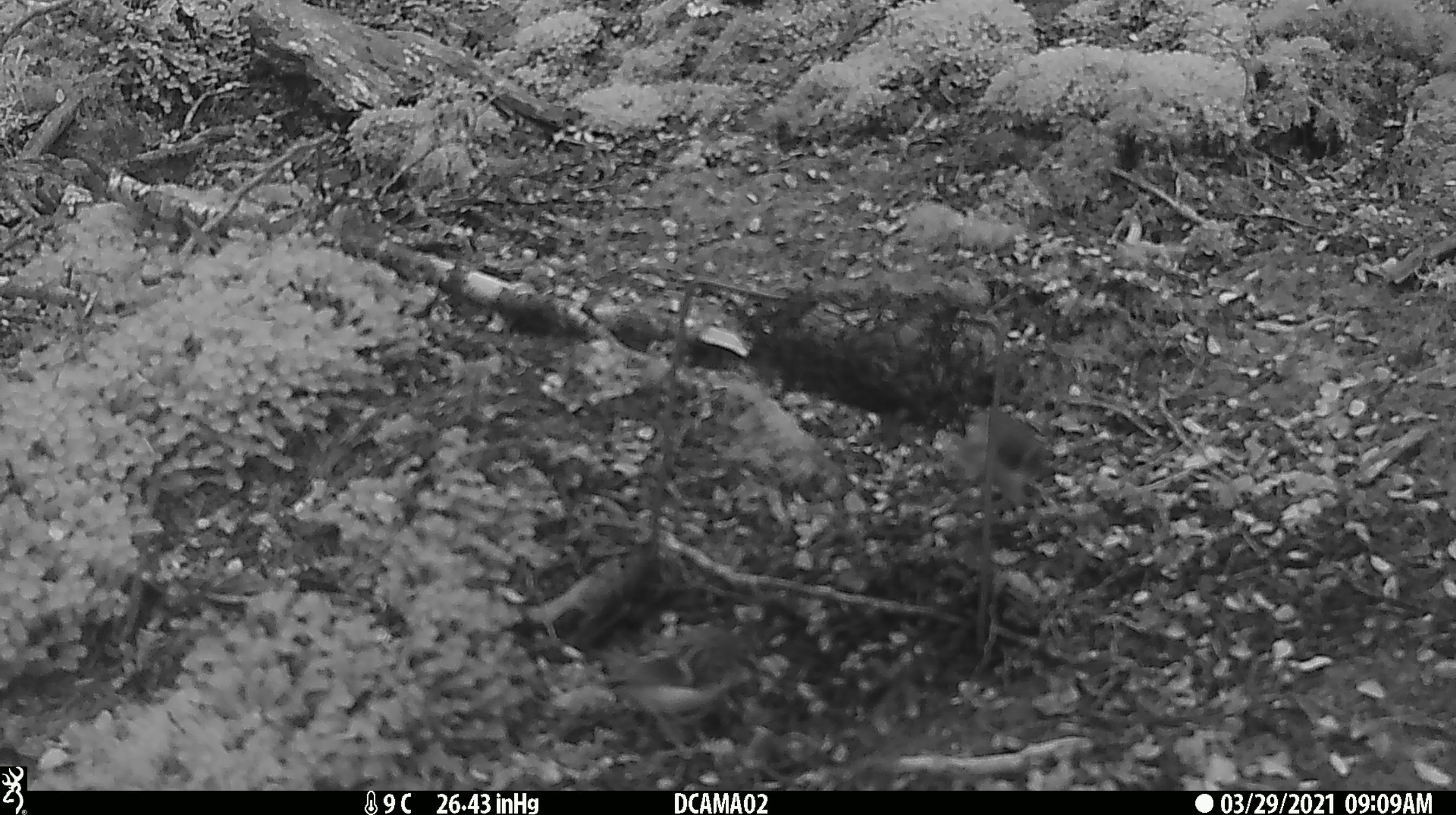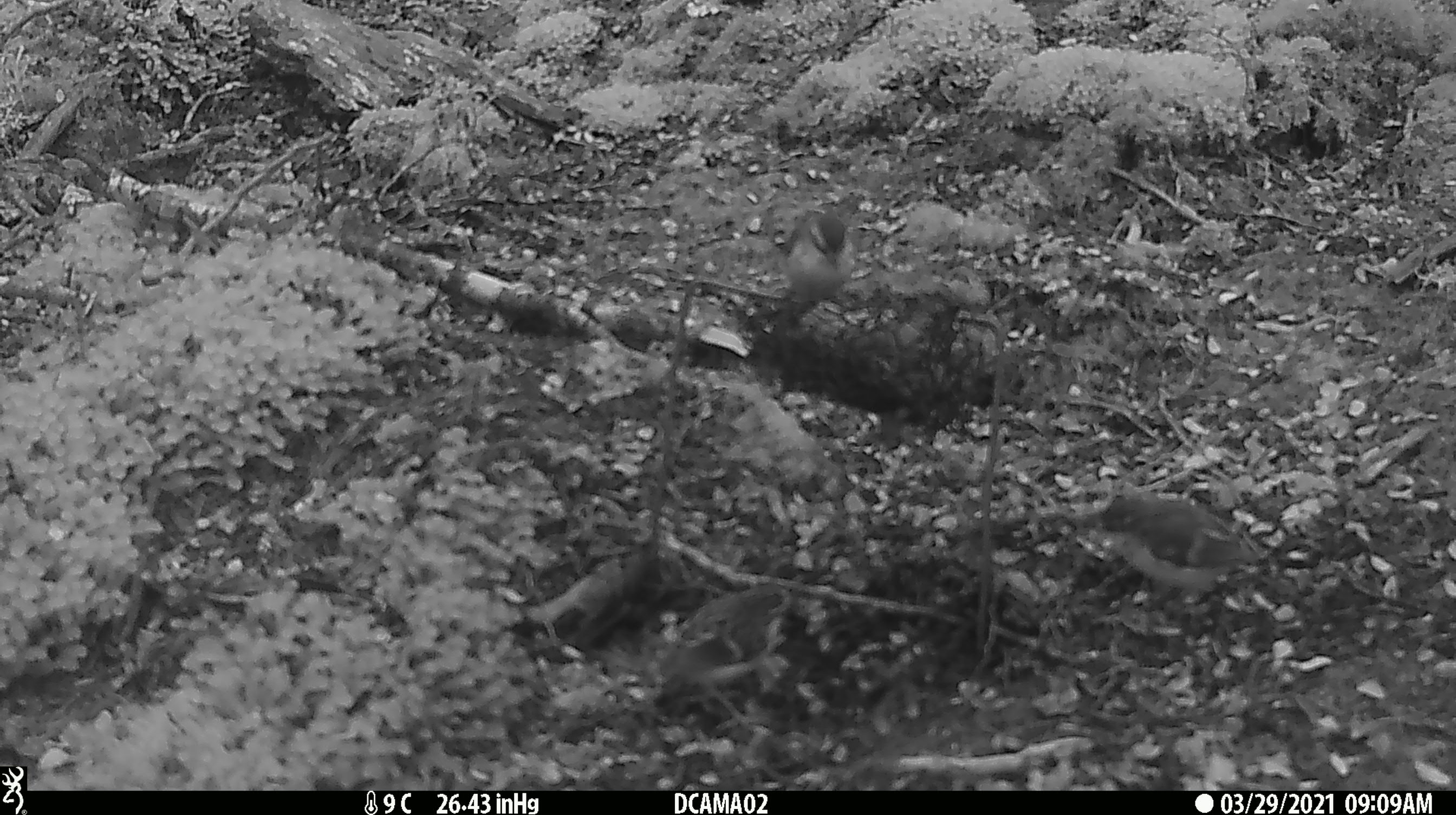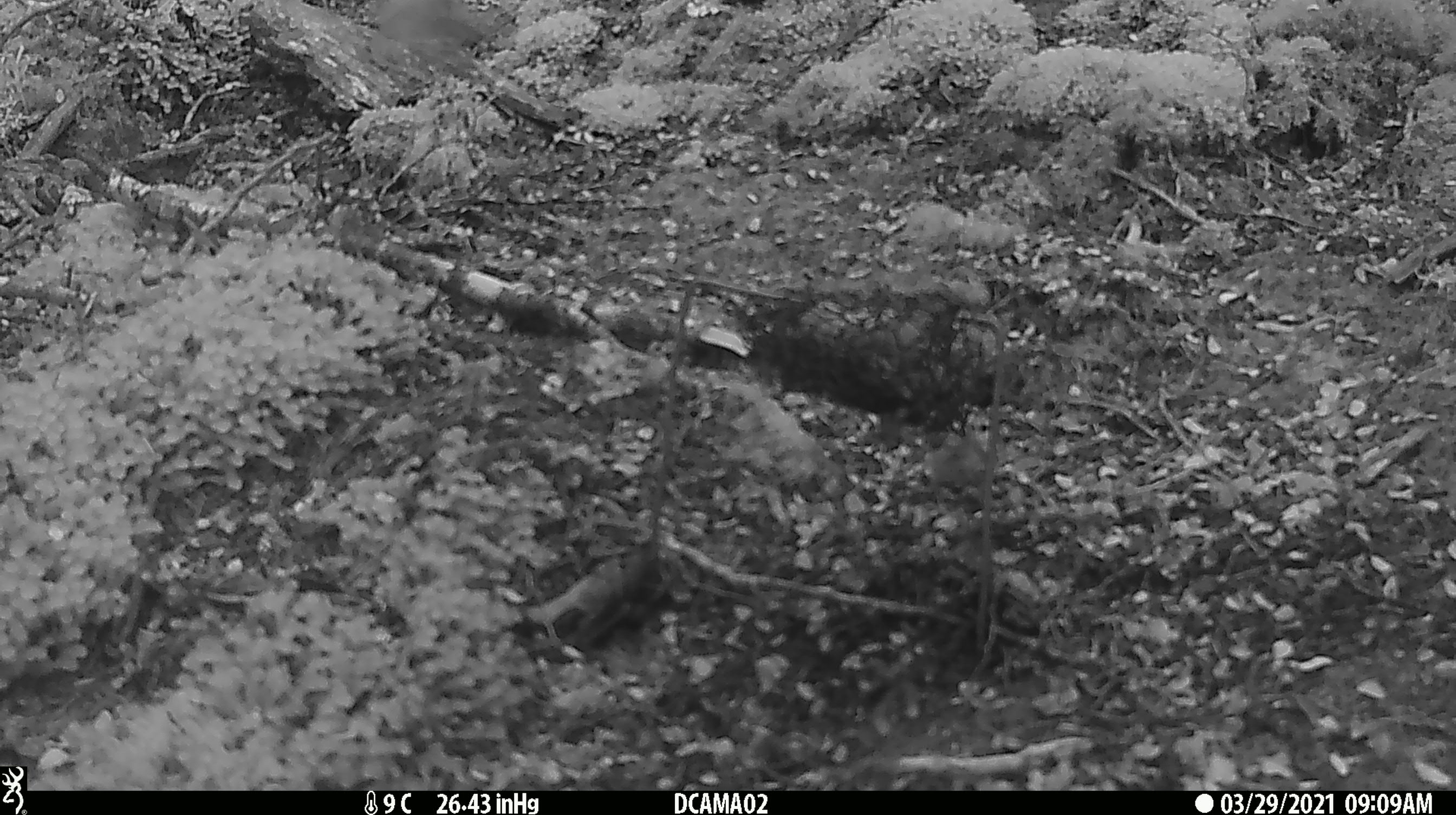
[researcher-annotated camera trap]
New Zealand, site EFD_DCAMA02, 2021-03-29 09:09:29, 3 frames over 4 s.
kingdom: Animalia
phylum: Chordata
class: Aves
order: Passeriformes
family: Acanthisittidae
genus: Acanthisitta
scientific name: Acanthisitta chloris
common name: rifleman